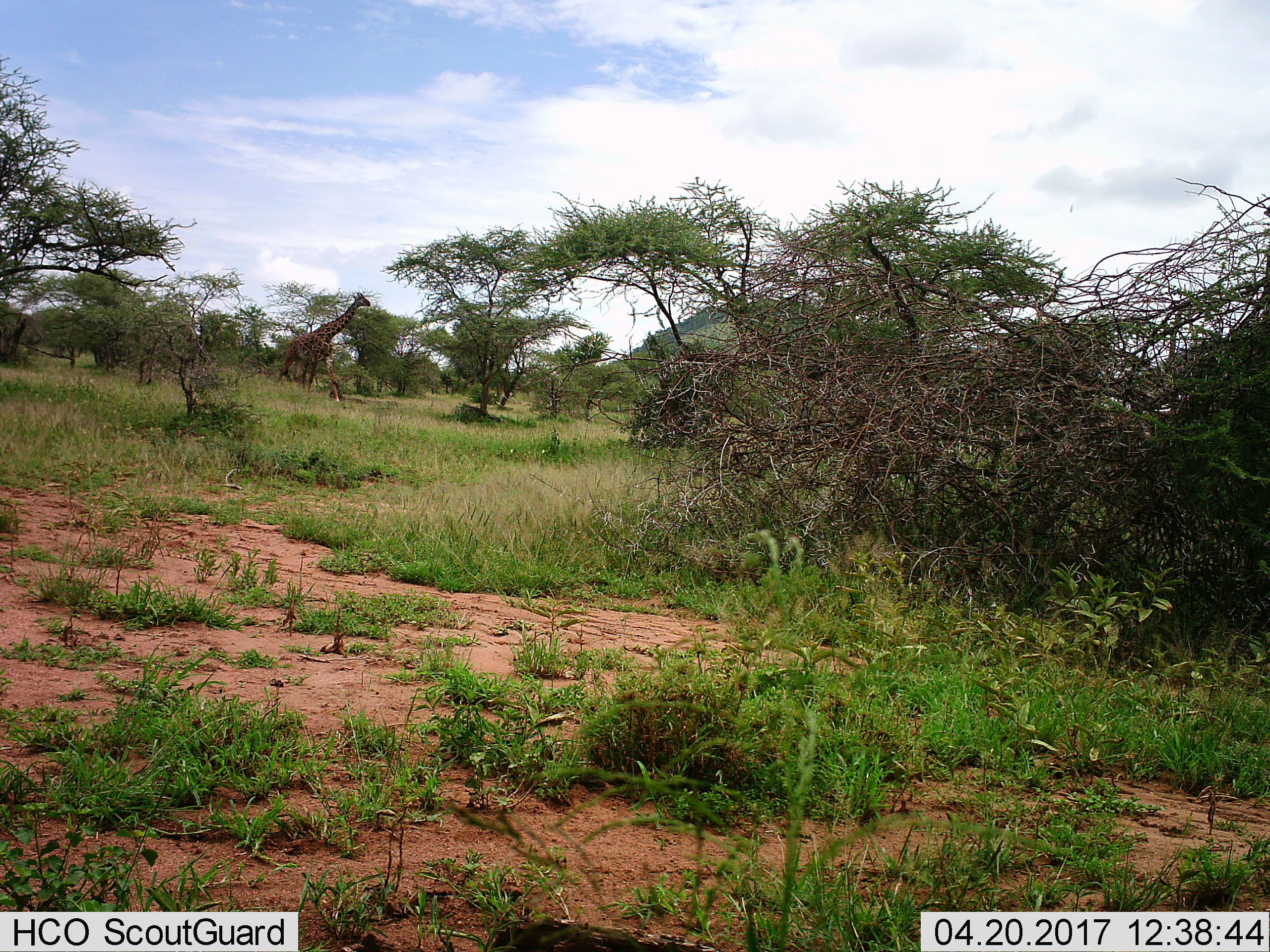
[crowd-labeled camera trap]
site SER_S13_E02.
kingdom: Animalia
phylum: Chordata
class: Mammalia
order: Artiodactyla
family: Giraffidae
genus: Giraffa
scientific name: Giraffa camelopardalis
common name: giraffe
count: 1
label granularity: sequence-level